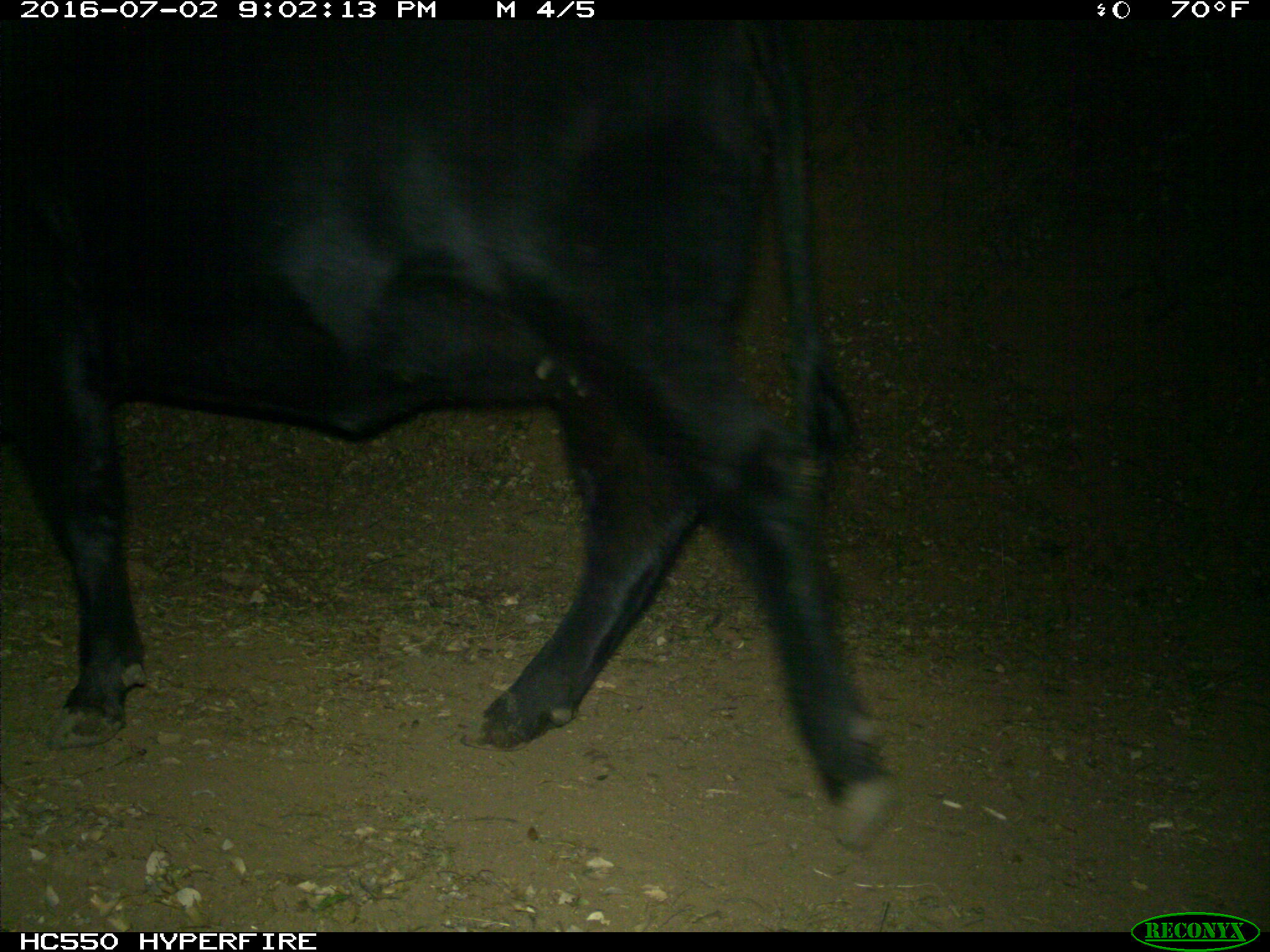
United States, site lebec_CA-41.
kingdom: Animalia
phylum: Chordata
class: Mammalia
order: Artiodactyla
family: Bovidae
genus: Bos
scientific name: Bos taurus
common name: domestic cow